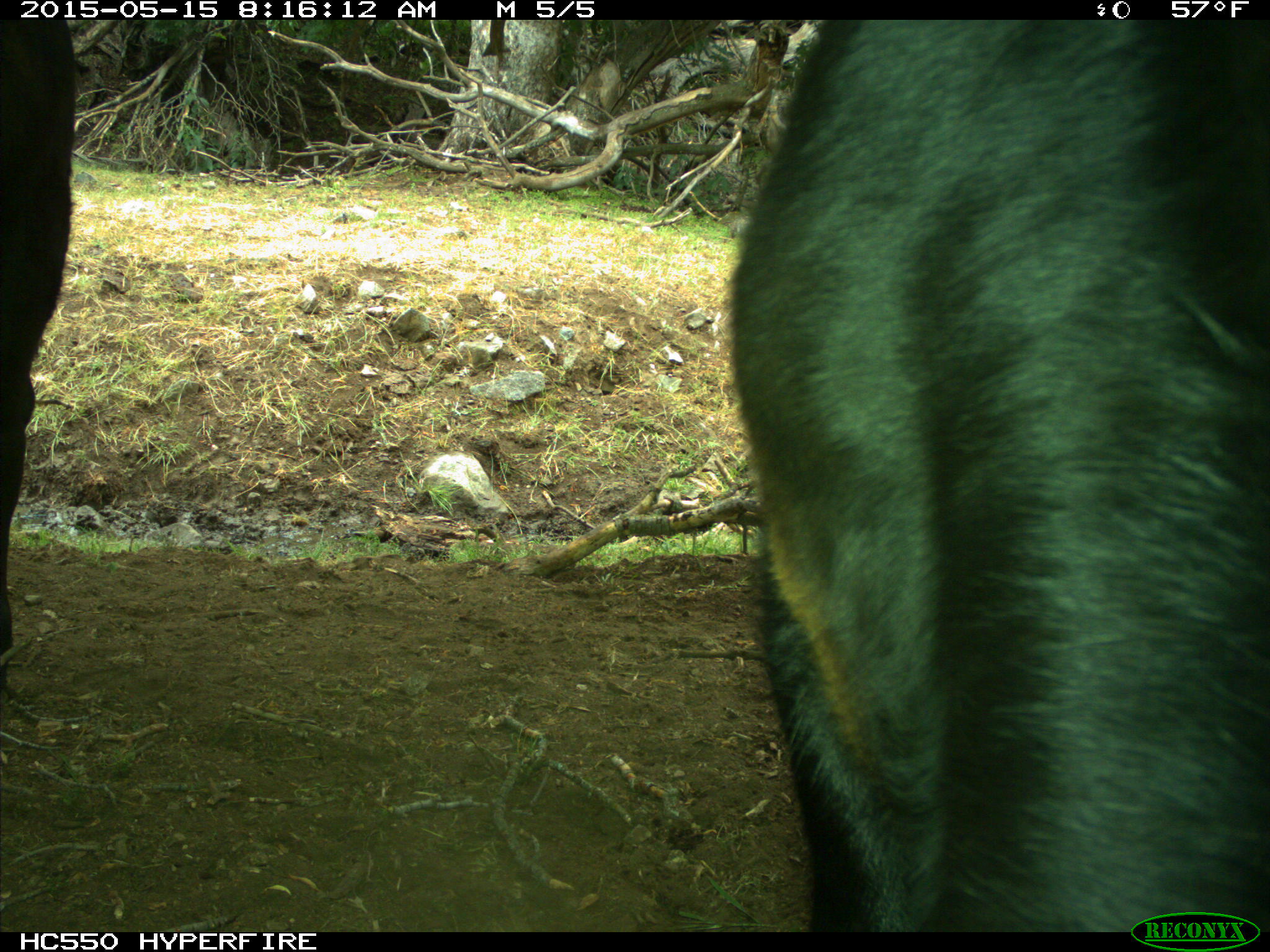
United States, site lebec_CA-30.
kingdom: Animalia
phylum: Chordata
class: Mammalia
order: Artiodactyla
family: Bovidae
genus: Bos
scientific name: Bos taurus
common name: domestic cow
Bos taurus (domestic cow).